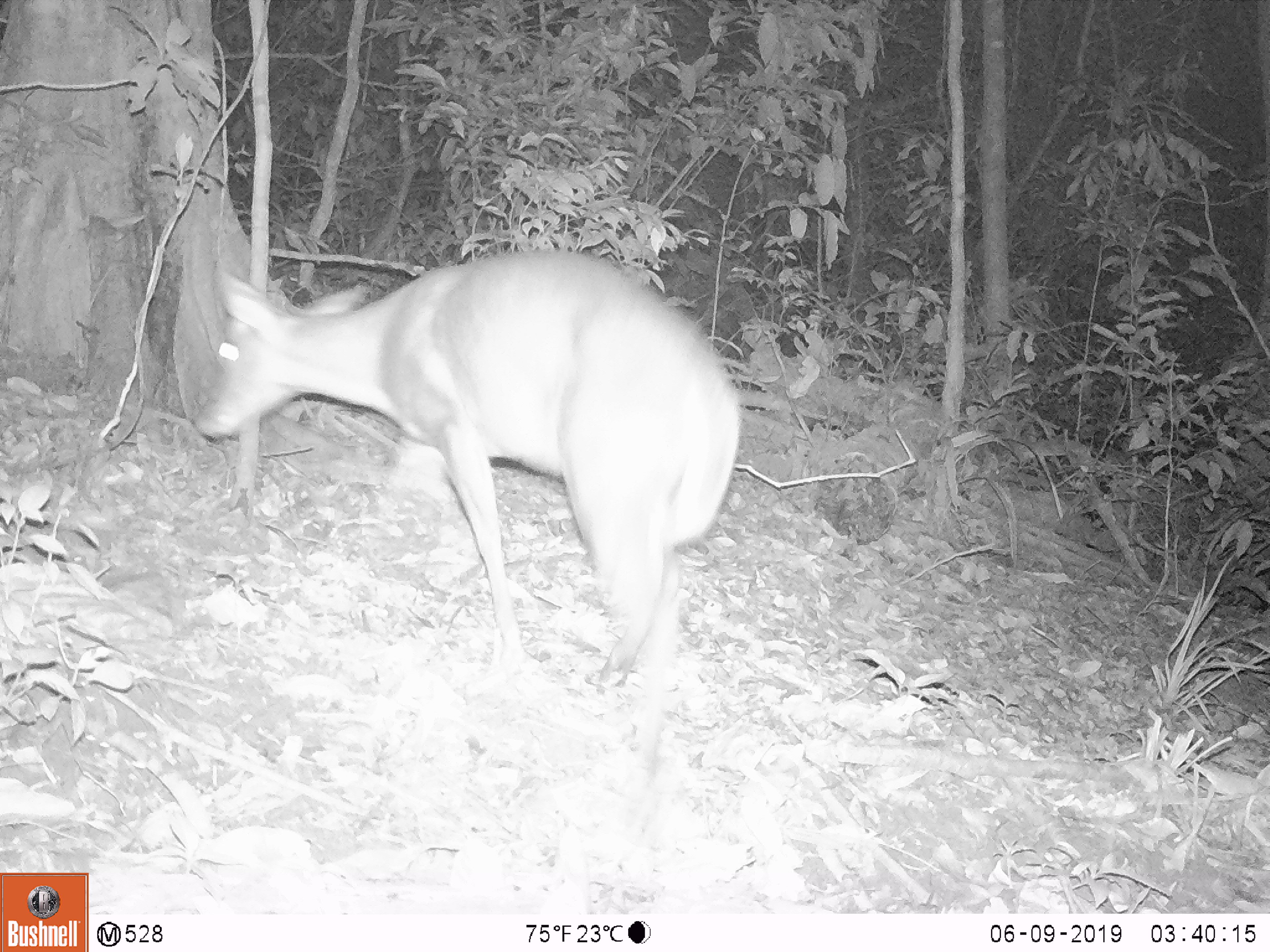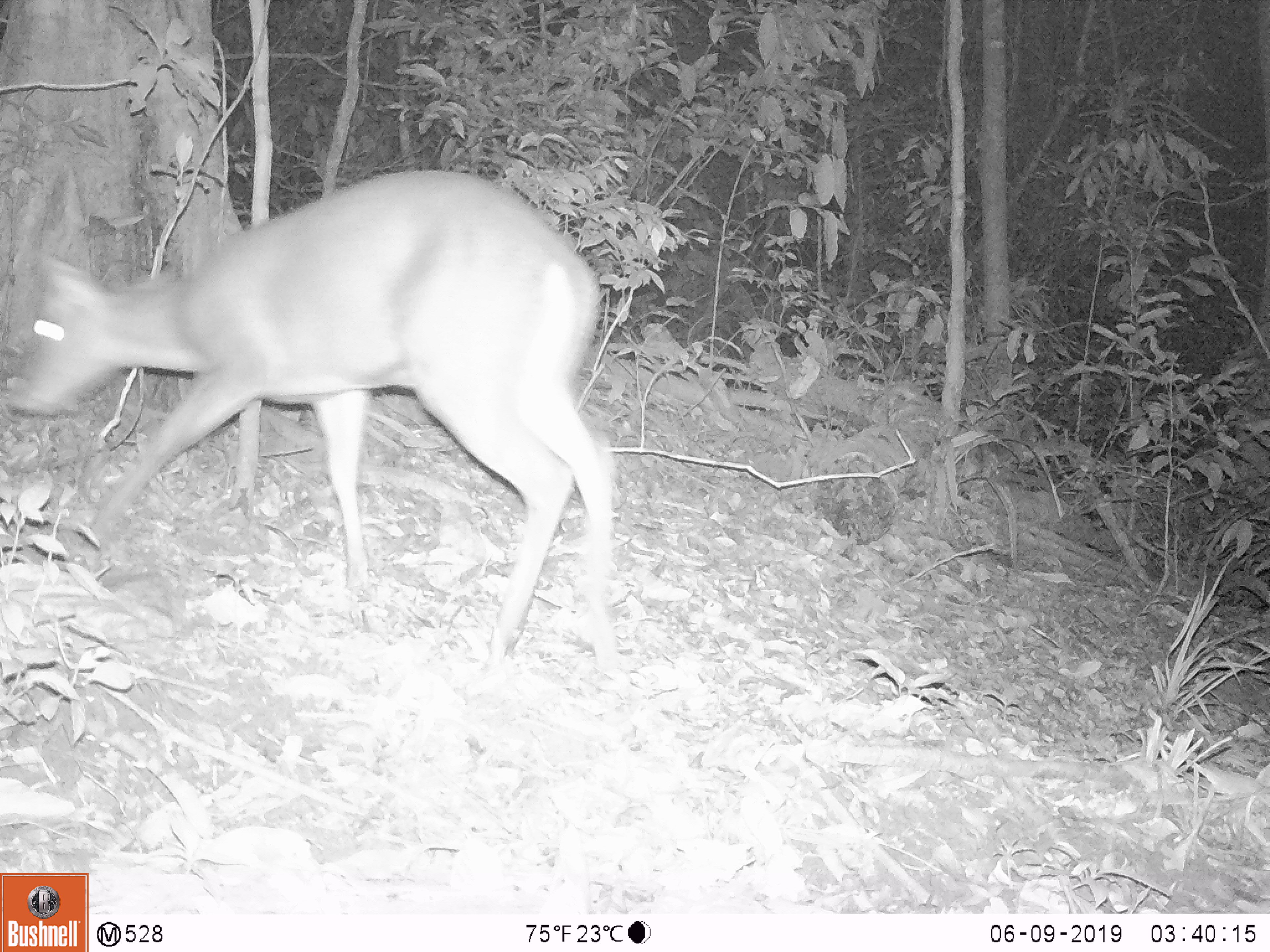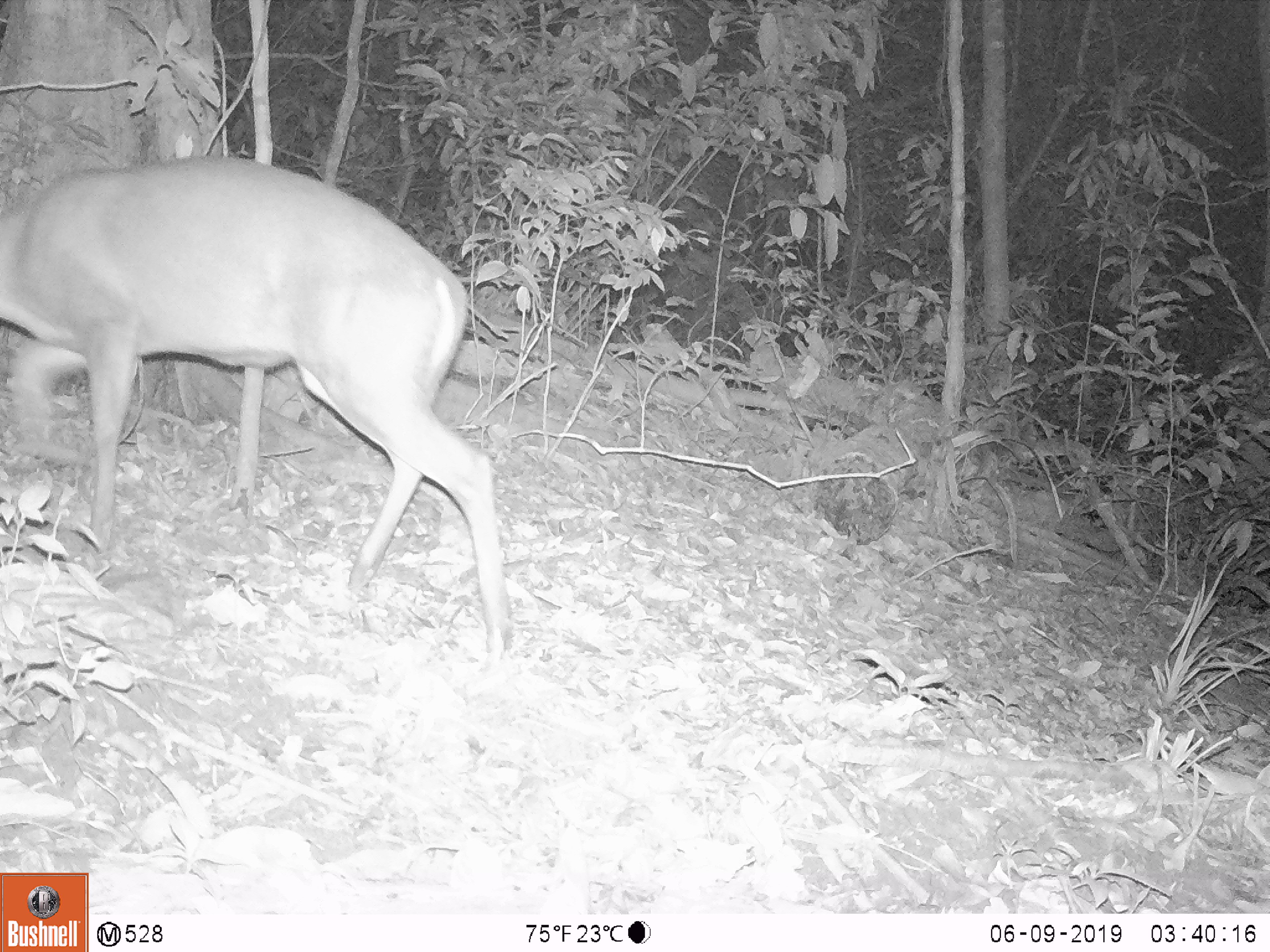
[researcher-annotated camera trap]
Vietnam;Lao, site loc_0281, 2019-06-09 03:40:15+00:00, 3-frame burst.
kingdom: Animalia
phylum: Chordata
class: Mammalia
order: Artiodactyla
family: Cervidae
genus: Muntiacus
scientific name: Muntiacus rooseveltorum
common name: roosevelt's muntjac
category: roosevelts muntjac group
Roosevelts muntjac group (roosevelt's muntjac) (Muntiacus rooseveltorum). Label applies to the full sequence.